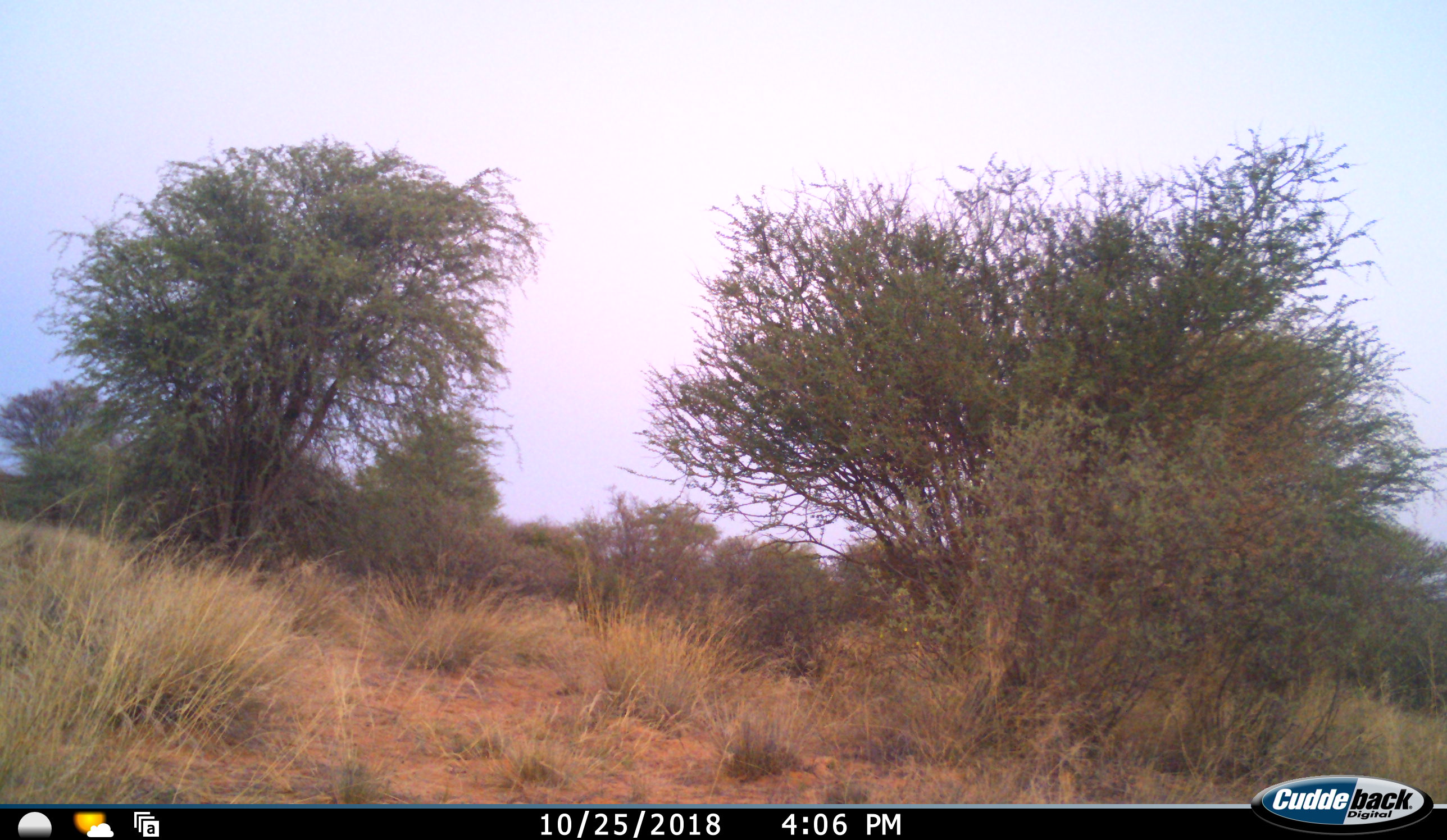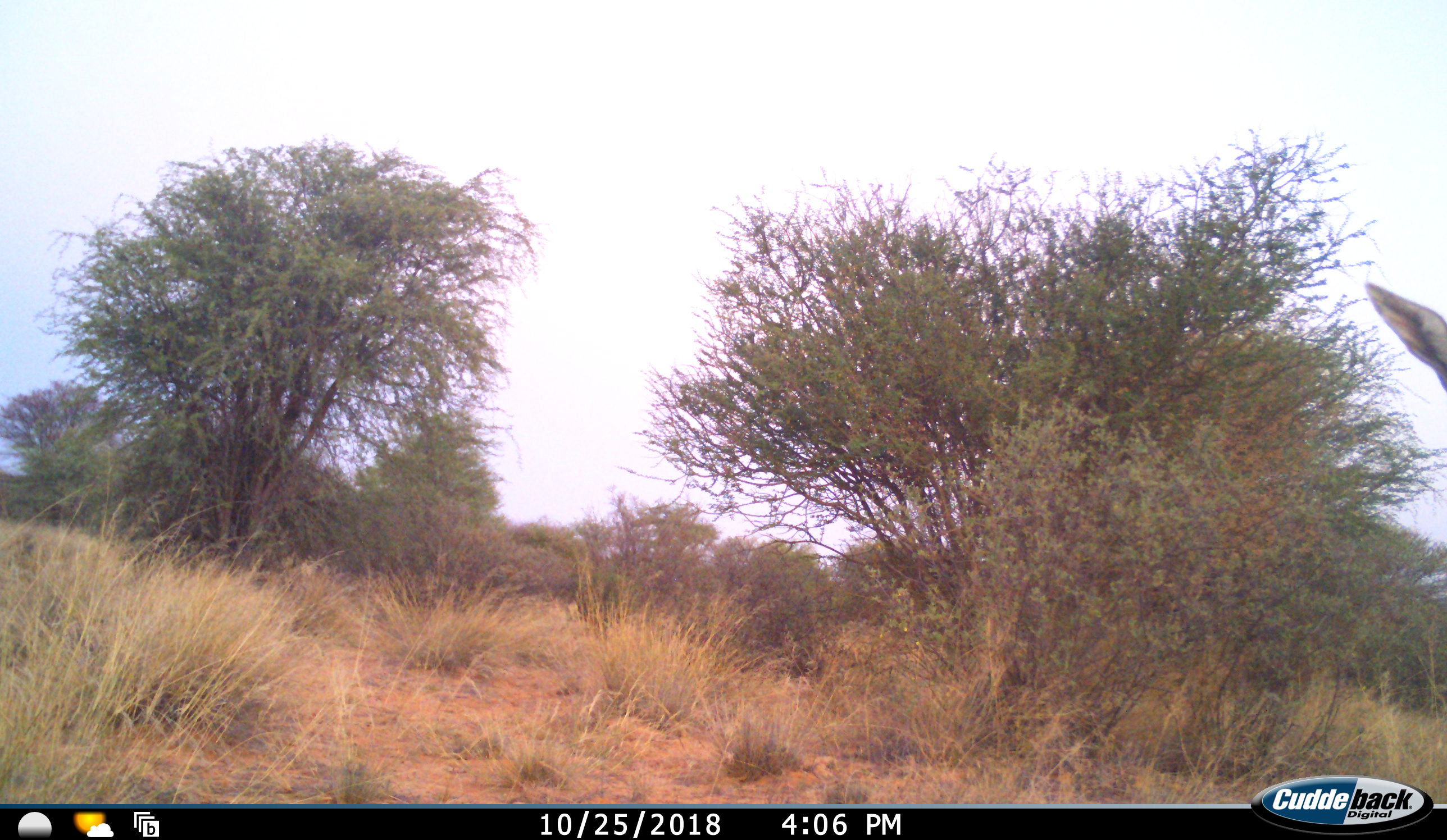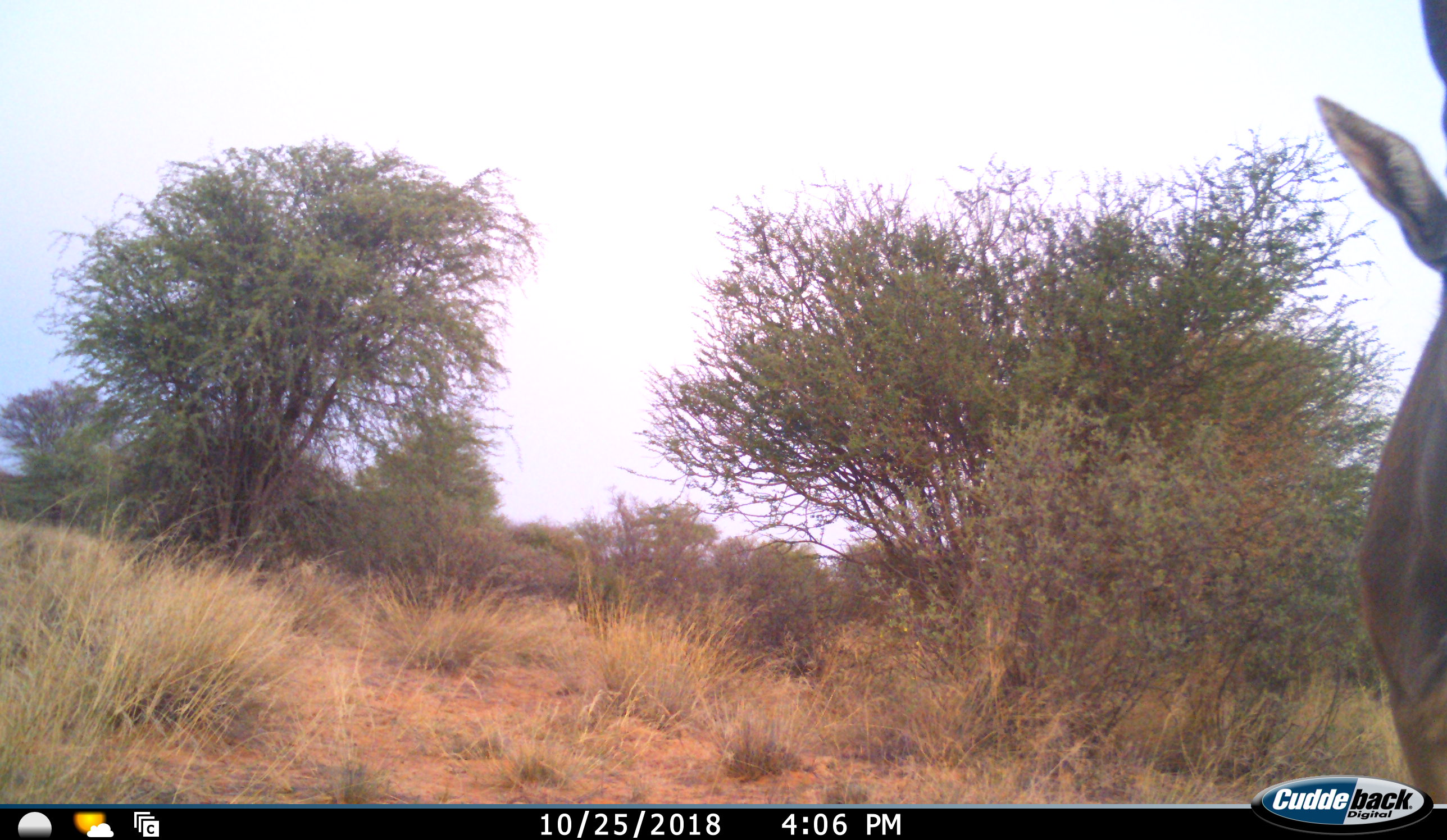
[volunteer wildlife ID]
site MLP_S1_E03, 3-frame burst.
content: unidentified animal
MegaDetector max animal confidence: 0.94